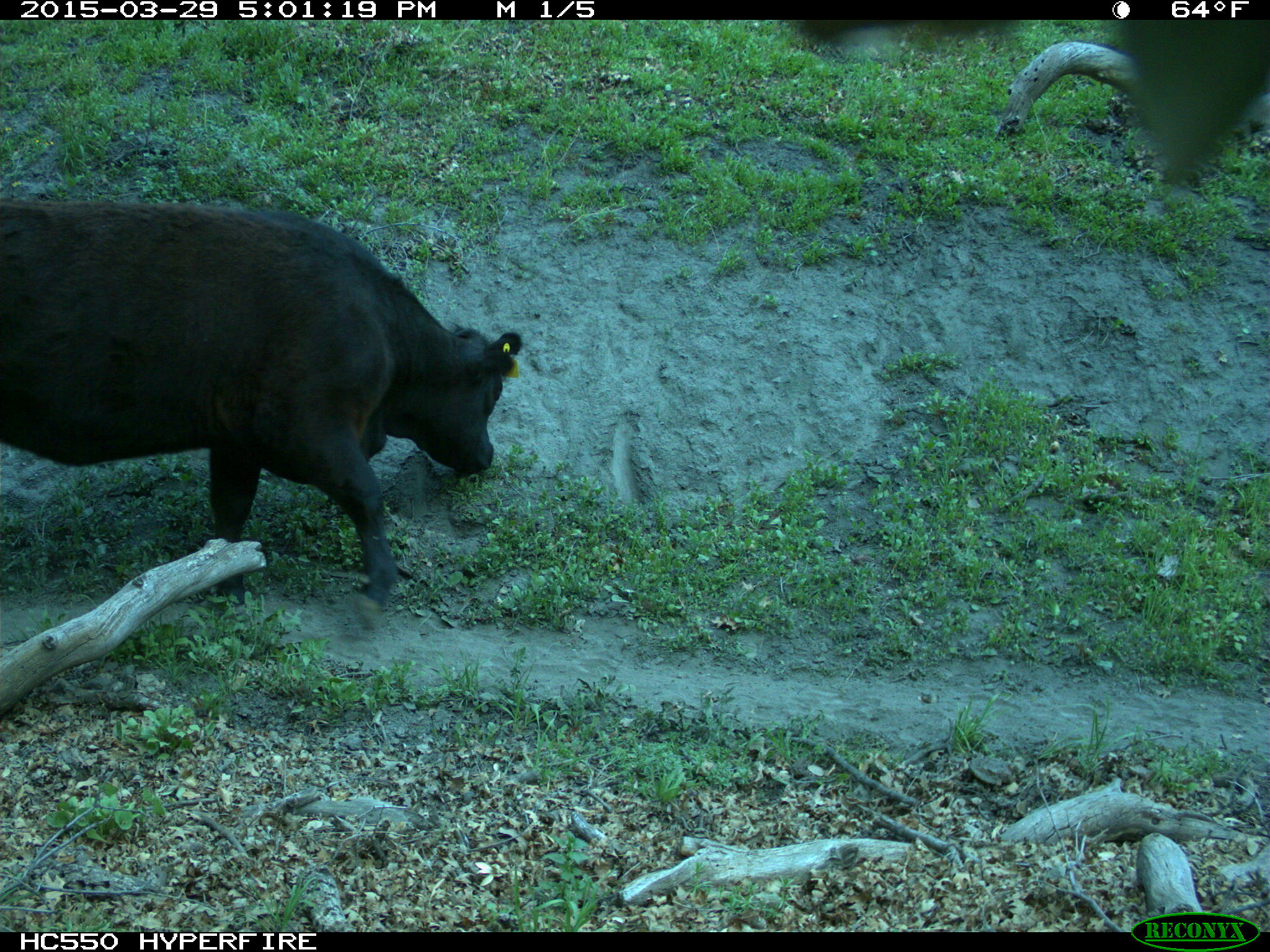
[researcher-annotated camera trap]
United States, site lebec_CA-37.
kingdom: Animalia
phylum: Chordata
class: Mammalia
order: Artiodactyla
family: Bovidae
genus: Bos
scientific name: Bos taurus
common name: domestic cow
Bos taurus (domestic cow).